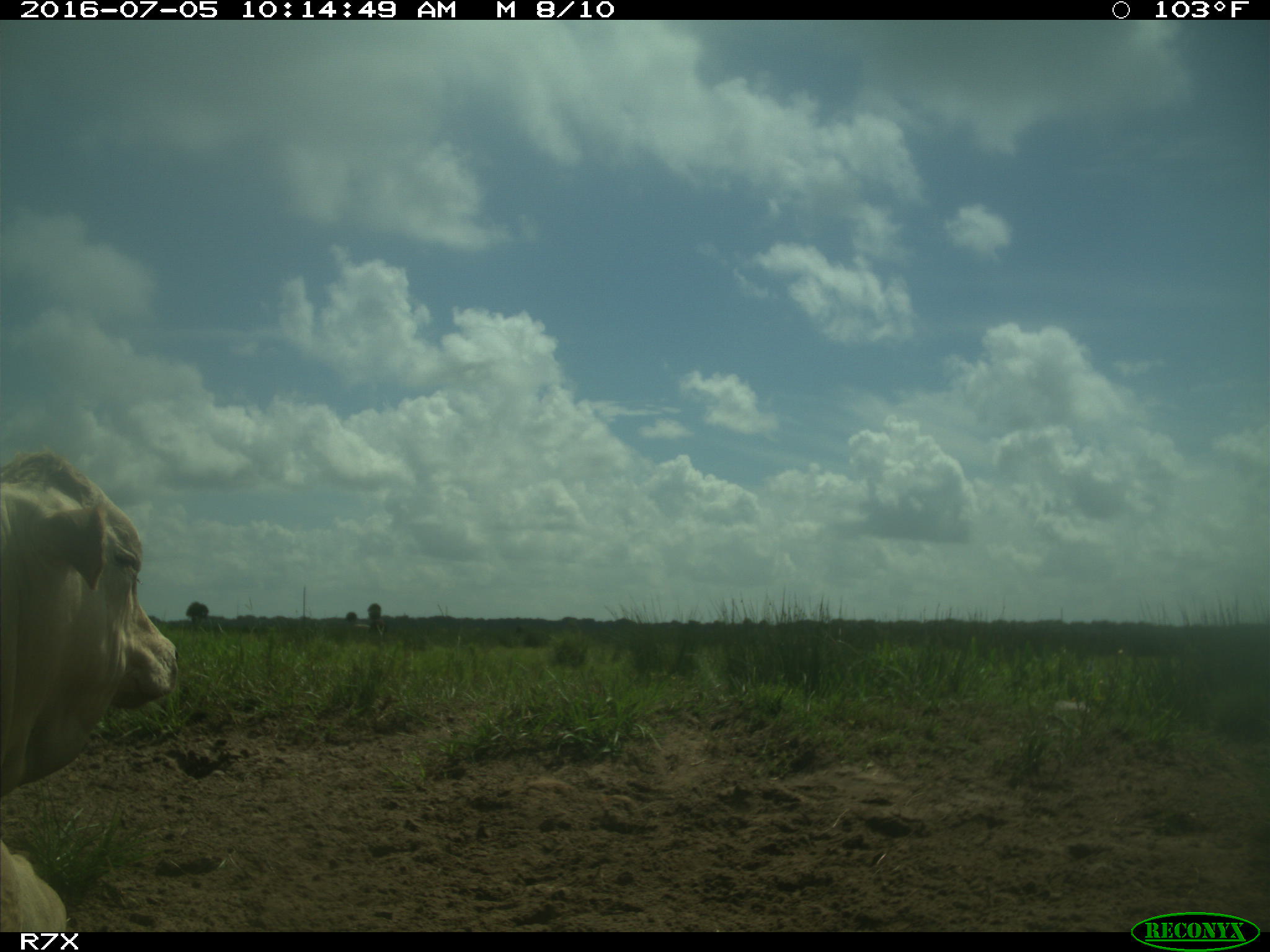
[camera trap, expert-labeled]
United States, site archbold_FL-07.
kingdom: Animalia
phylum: Chordata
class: Mammalia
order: Artiodactyla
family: Bovidae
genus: Bos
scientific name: Bos taurus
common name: domestic cow